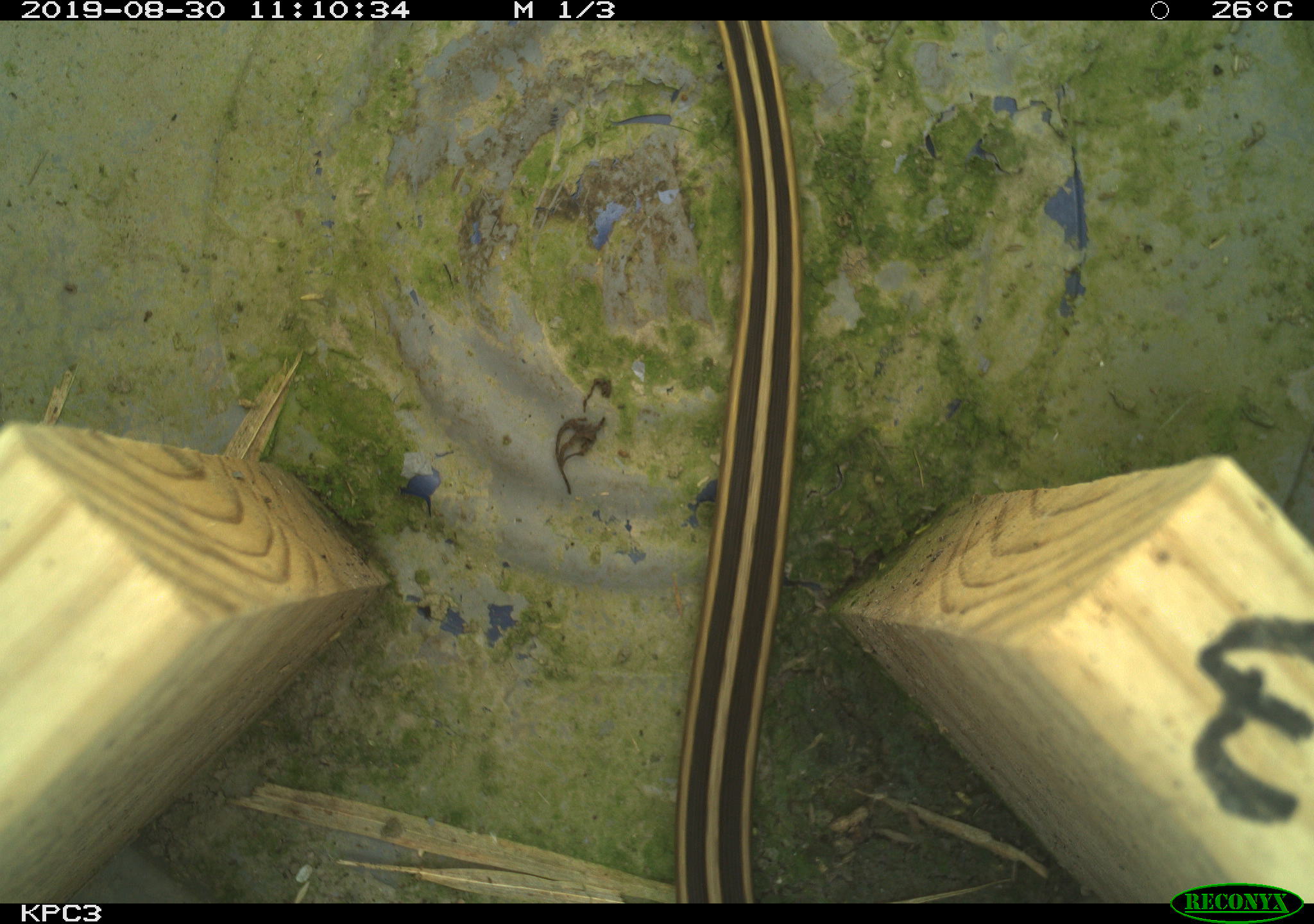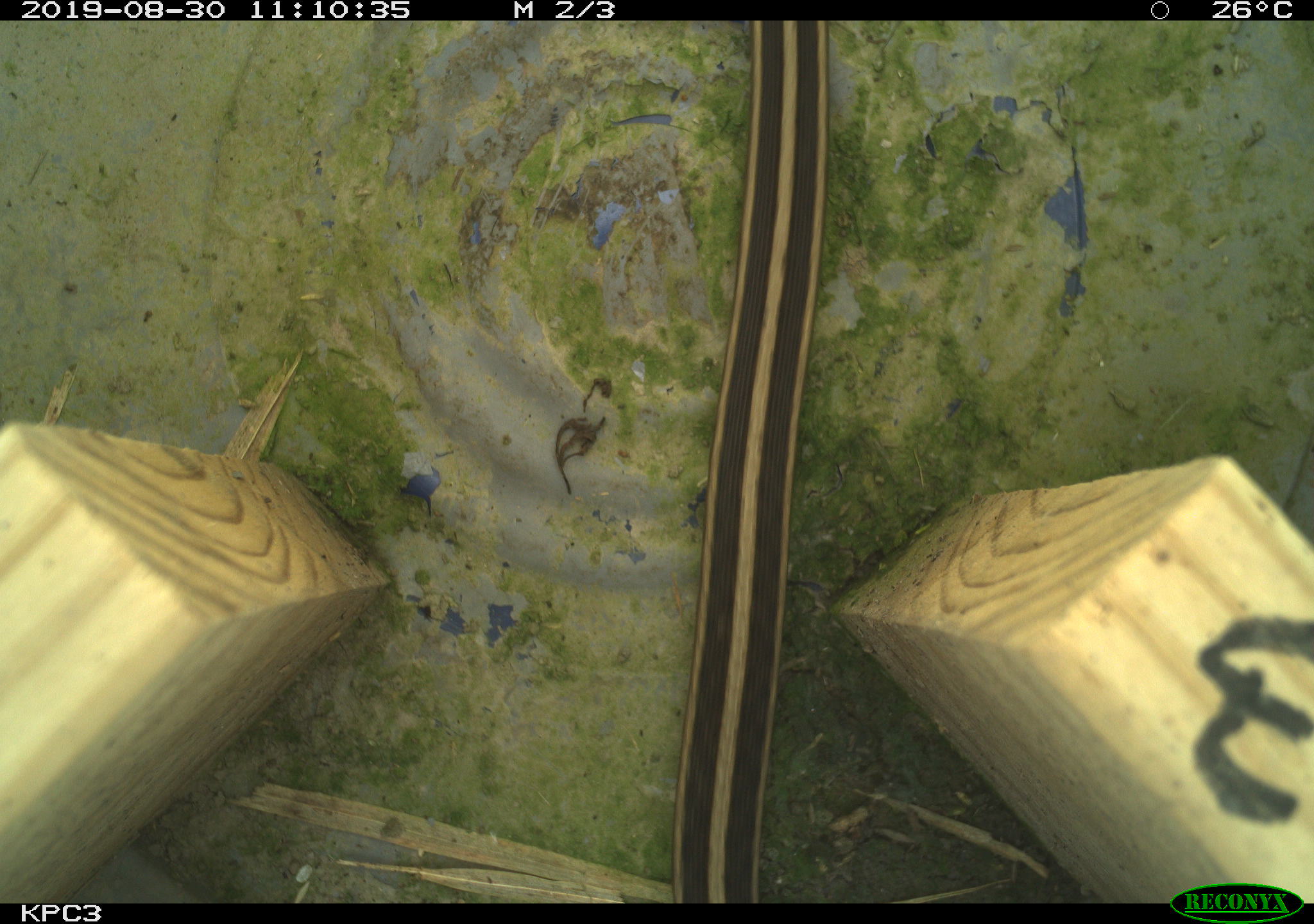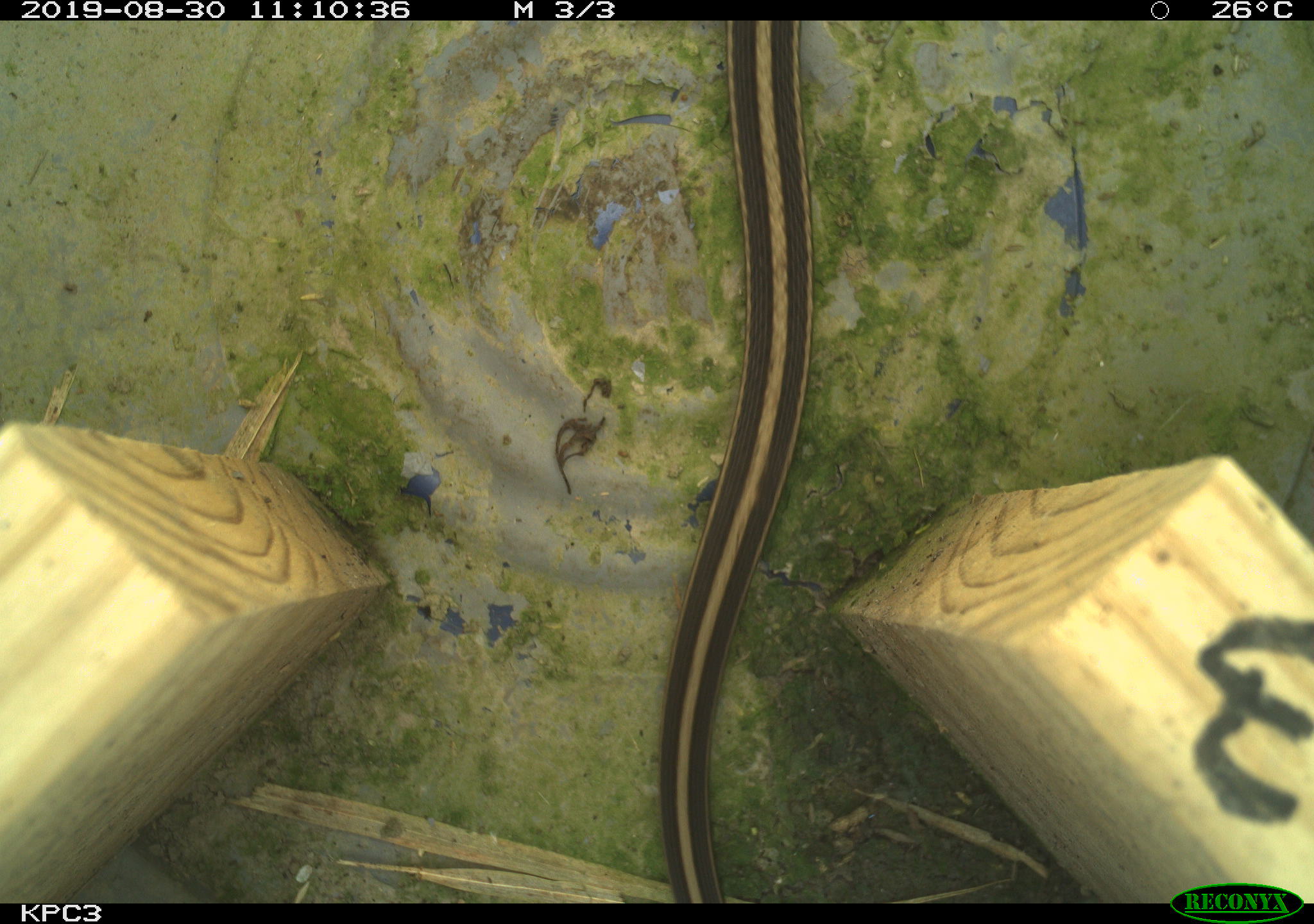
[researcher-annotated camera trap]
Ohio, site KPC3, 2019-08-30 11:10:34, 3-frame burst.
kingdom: Animalia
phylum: Chordata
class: Reptilia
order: Squamata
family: Colubridae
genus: Thamnophis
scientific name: Thamnophis sirtalis sirtalis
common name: eastern gartersnake